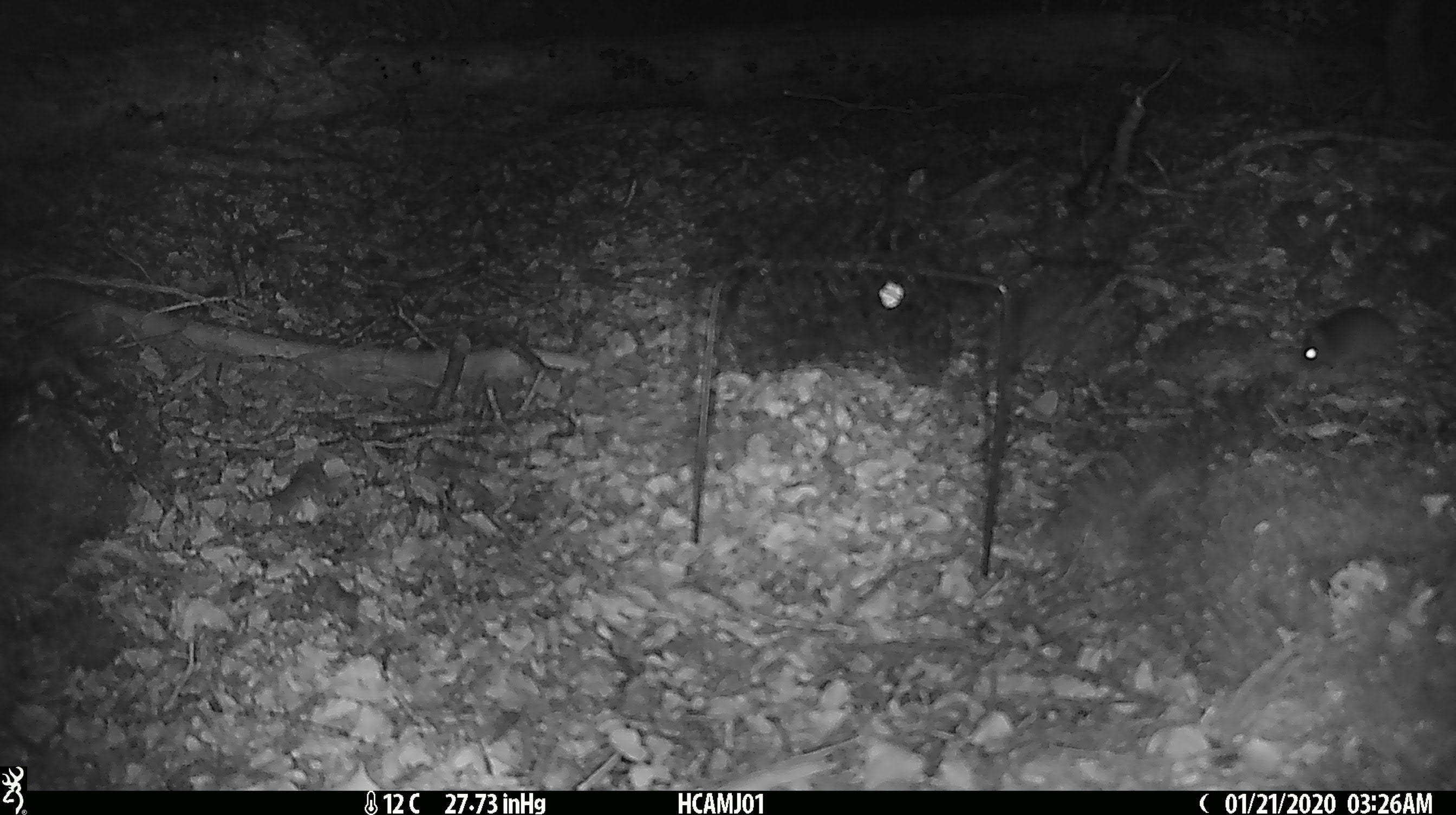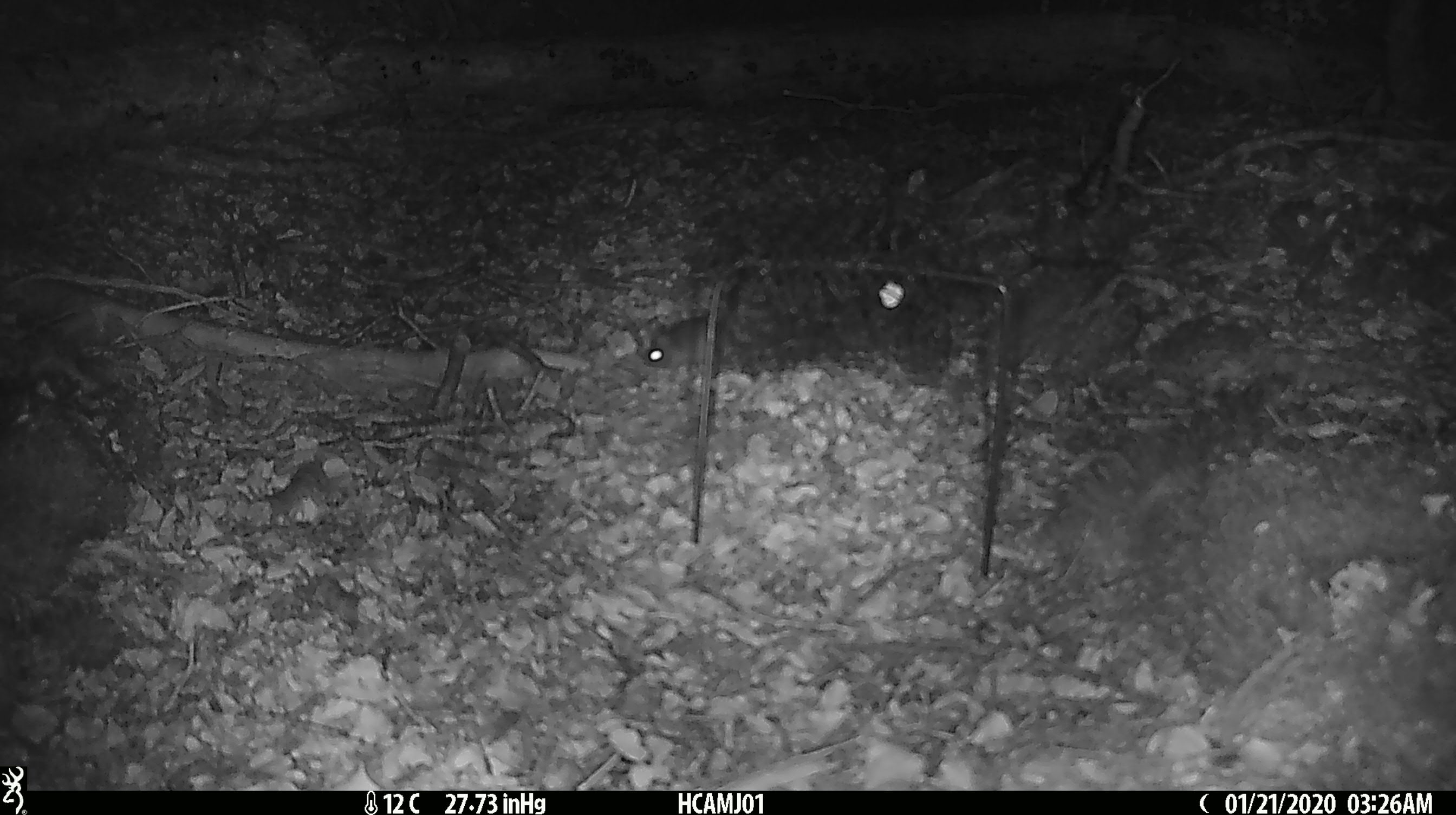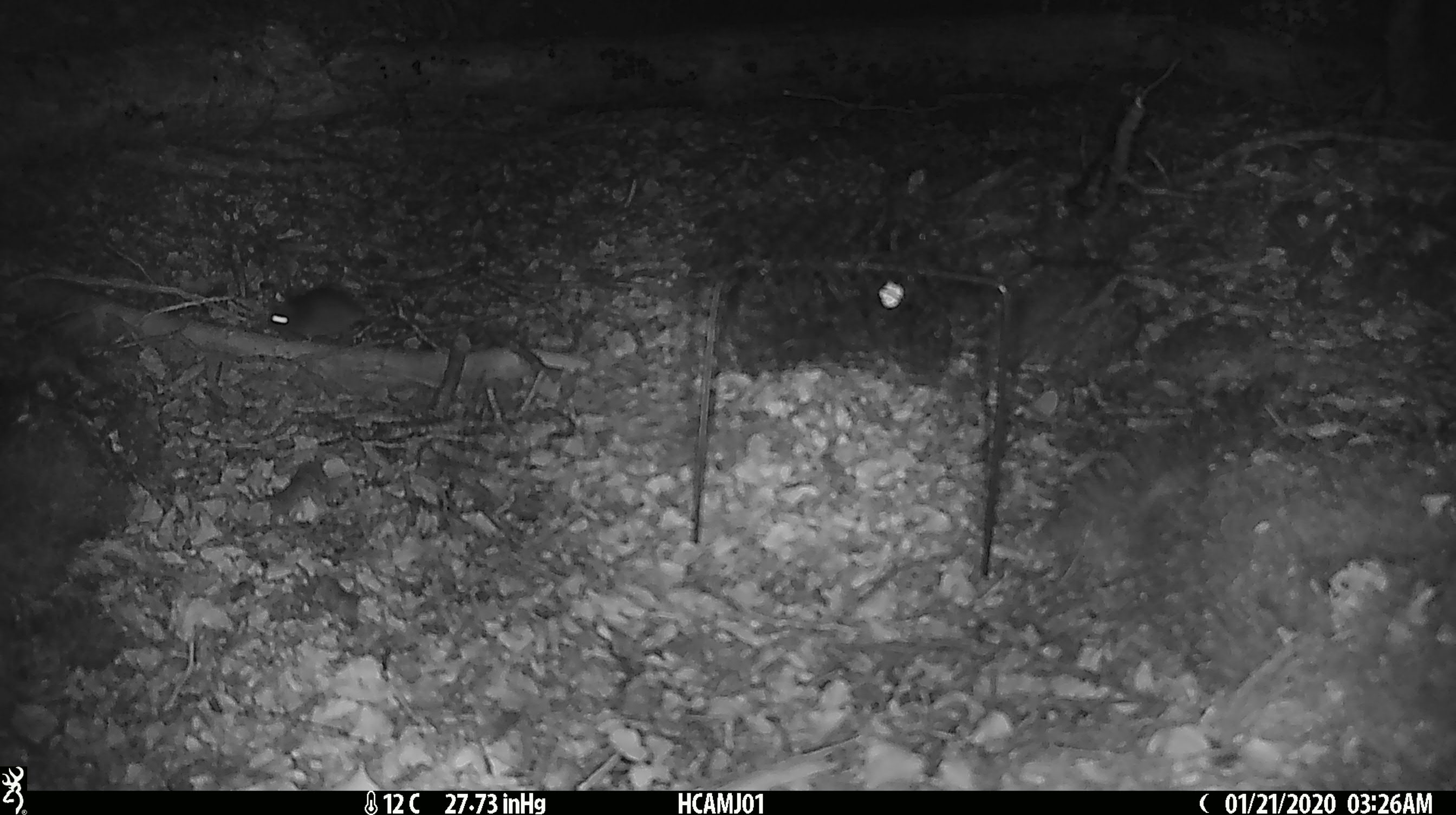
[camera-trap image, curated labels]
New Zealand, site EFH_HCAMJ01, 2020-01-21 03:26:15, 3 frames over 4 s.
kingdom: Animalia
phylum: Chordata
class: Mammalia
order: Rodentia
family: Muridae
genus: Mus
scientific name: Mus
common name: mouse